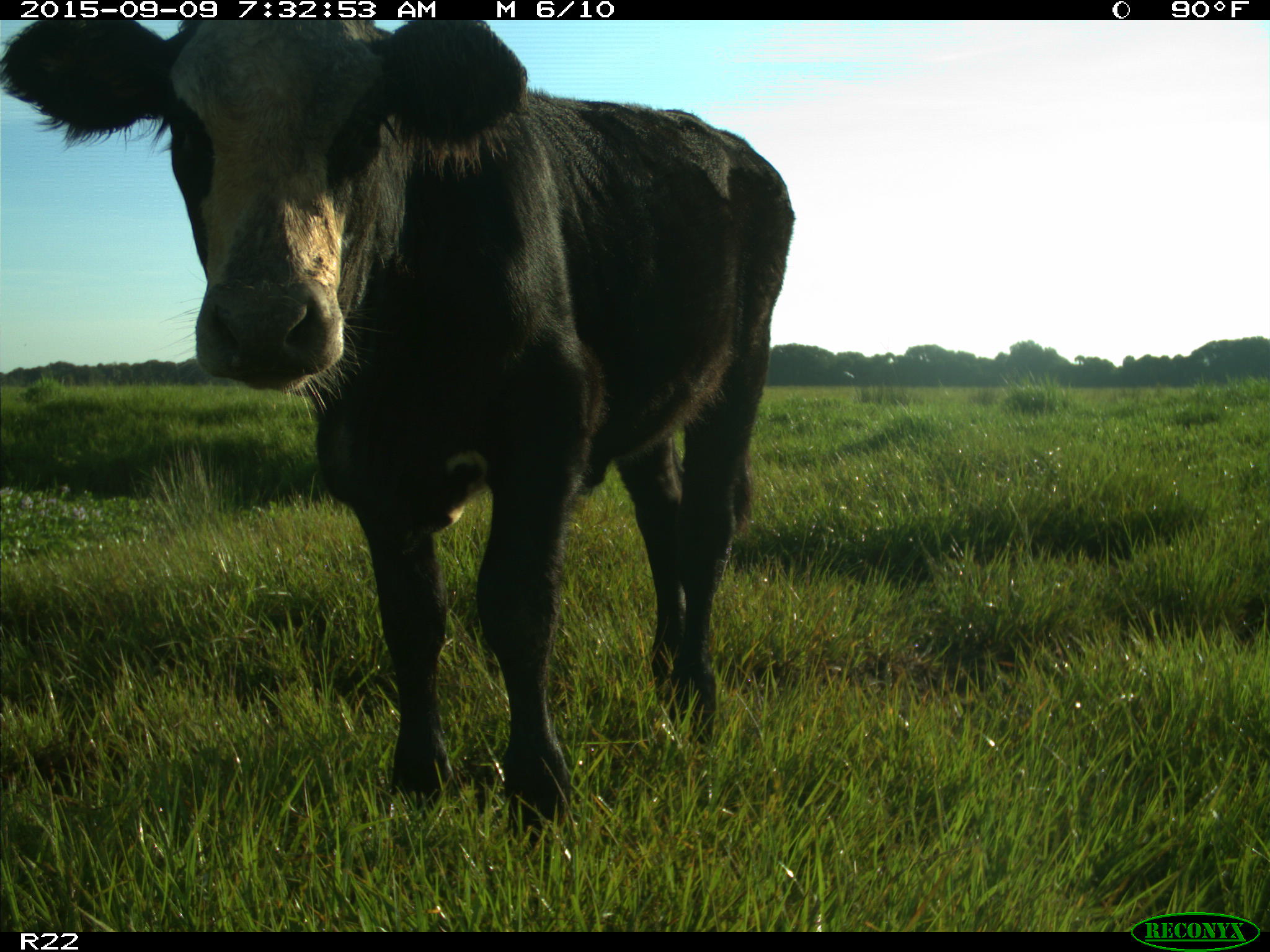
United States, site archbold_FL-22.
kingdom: Animalia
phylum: Chordata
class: Mammalia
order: Artiodactyla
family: Bovidae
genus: Bos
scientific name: Bos taurus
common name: domestic cow